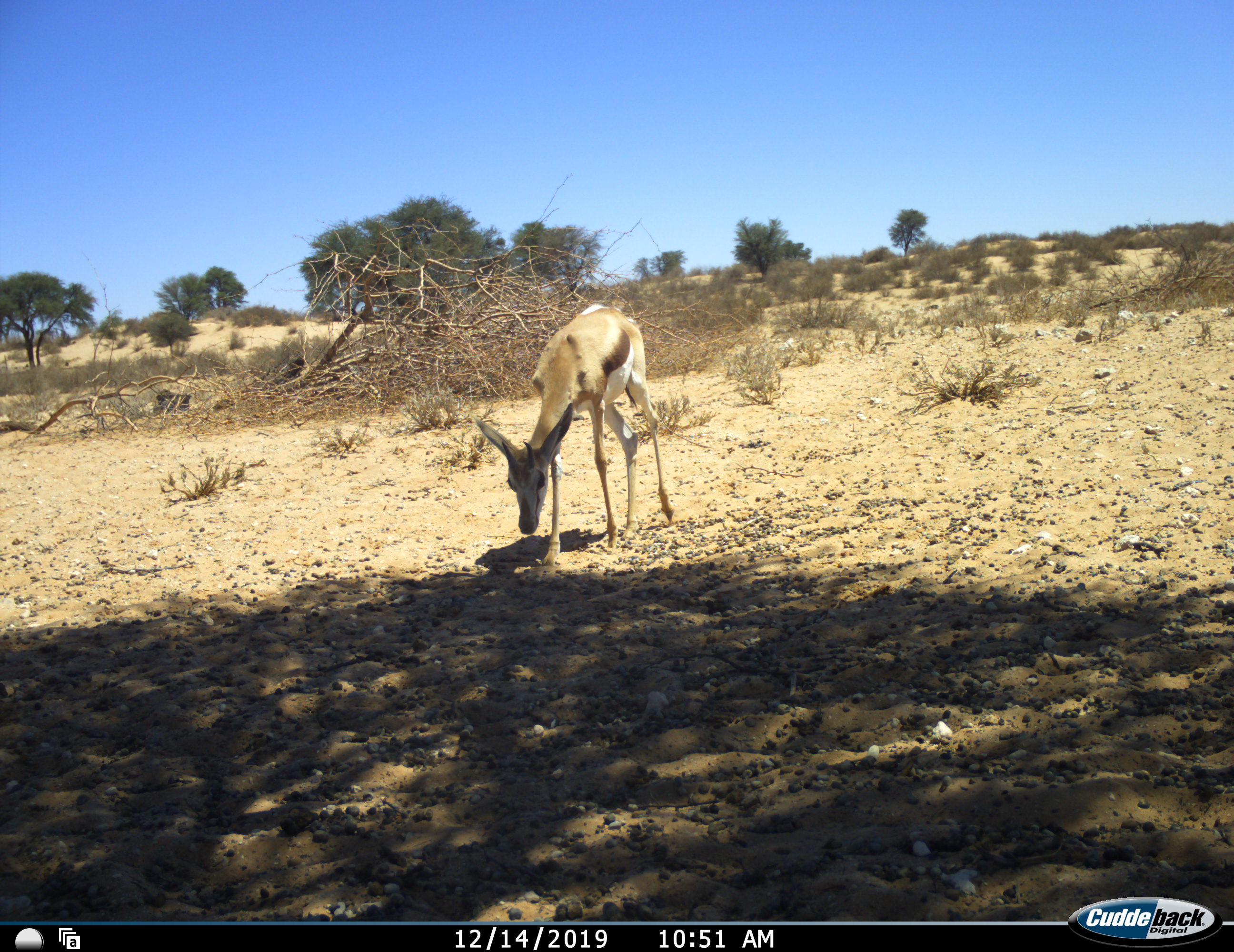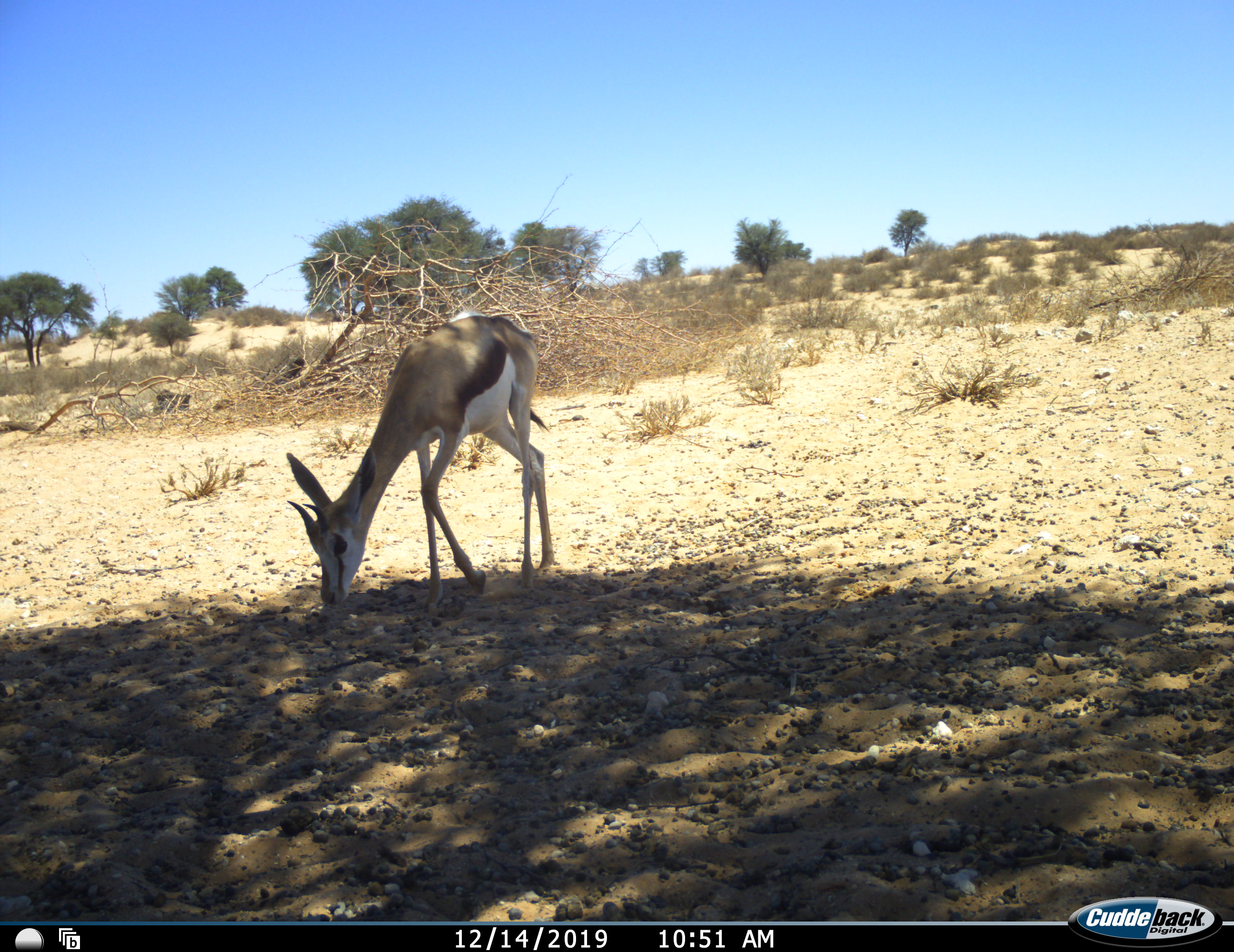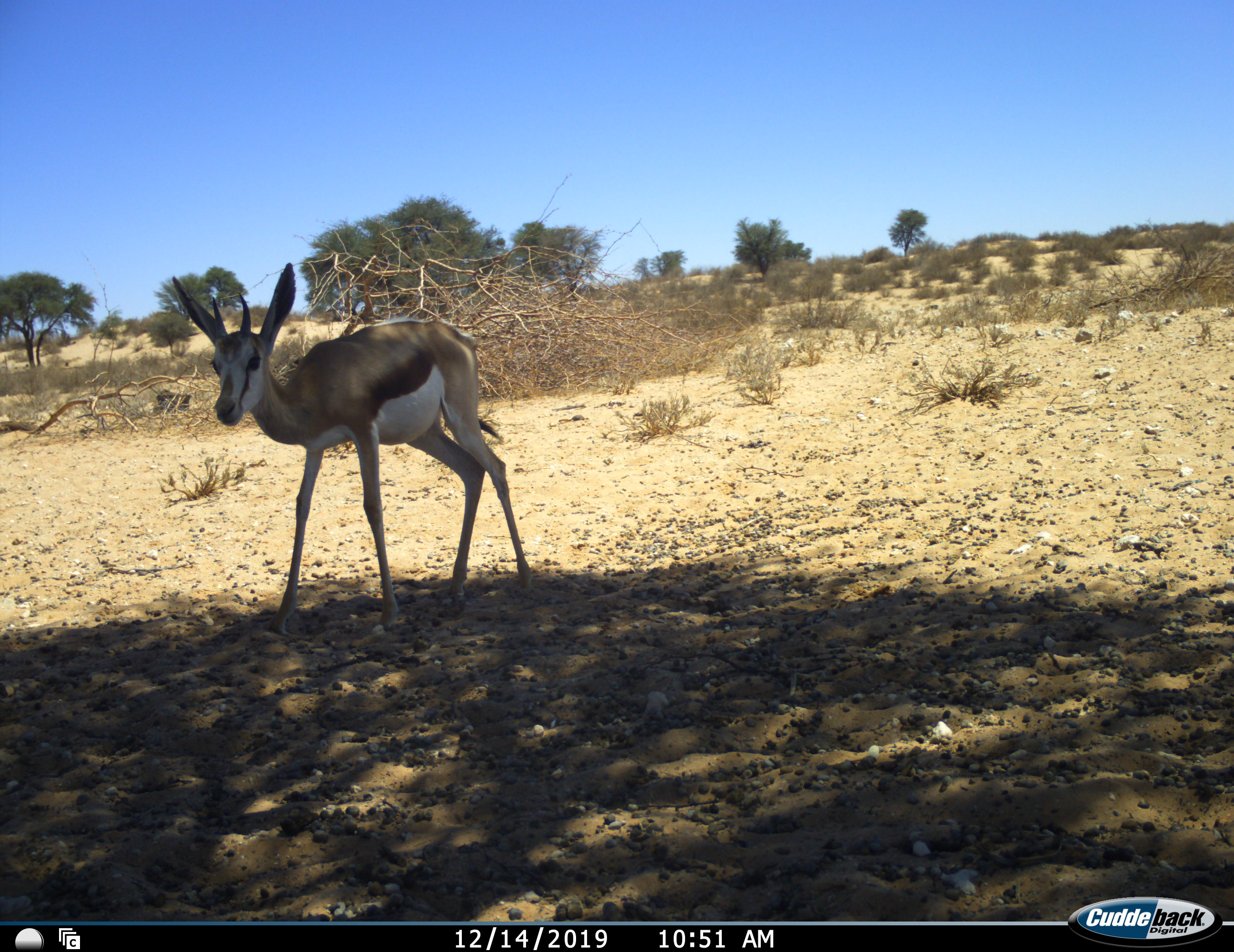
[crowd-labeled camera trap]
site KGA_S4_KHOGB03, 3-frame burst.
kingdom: Animalia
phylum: Chordata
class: Mammalia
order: Artiodactyla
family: Bovidae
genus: Antidorcas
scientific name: Antidorcas marsupialis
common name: springbok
Springbok (Antidorcas marsupialis), count 1. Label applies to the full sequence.